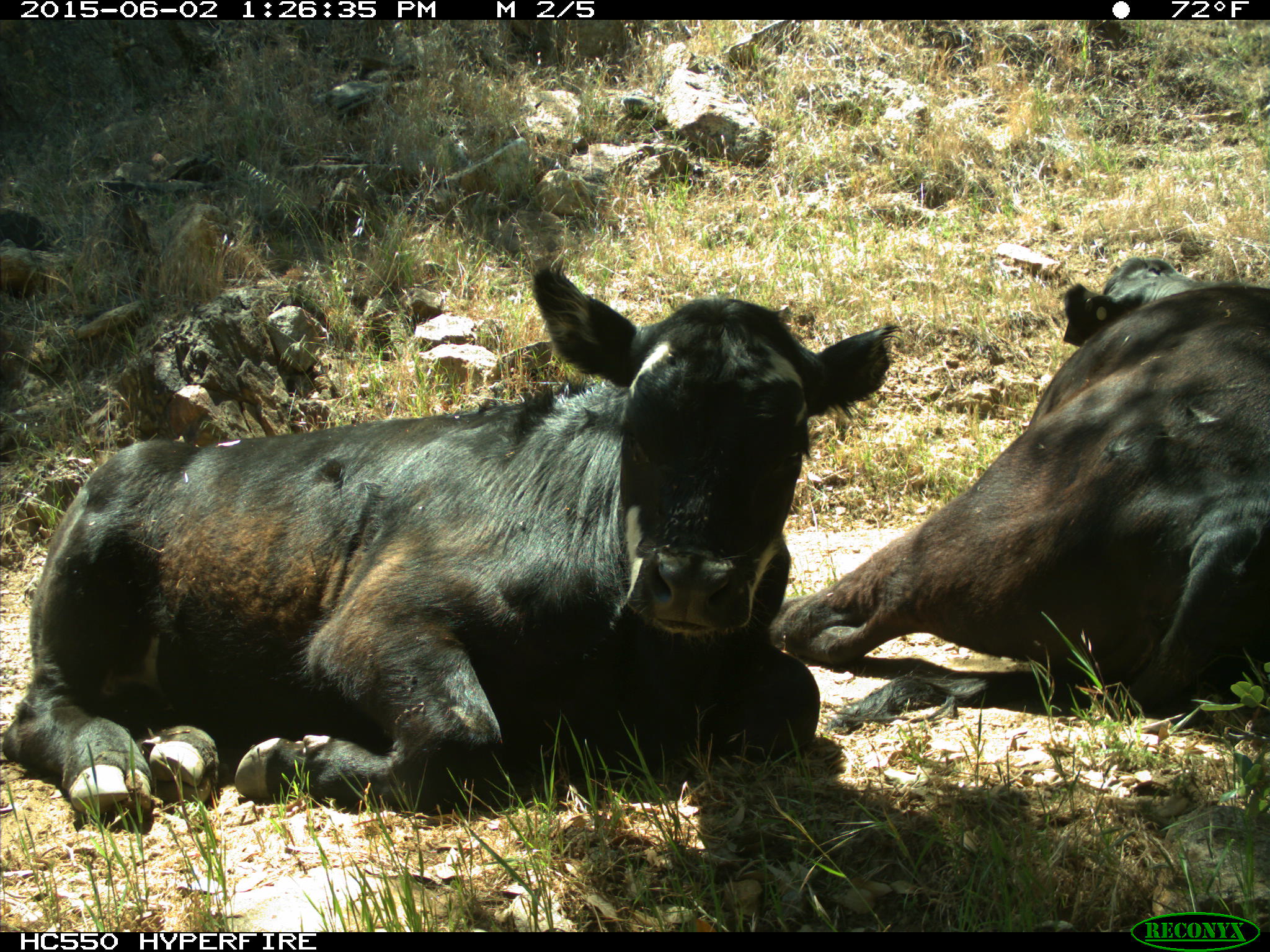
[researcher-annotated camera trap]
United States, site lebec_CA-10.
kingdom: Animalia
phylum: Chordata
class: Mammalia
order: Artiodactyla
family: Bovidae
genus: Bos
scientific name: Bos taurus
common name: domestic cow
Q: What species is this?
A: Bos taurus (domestic cow).